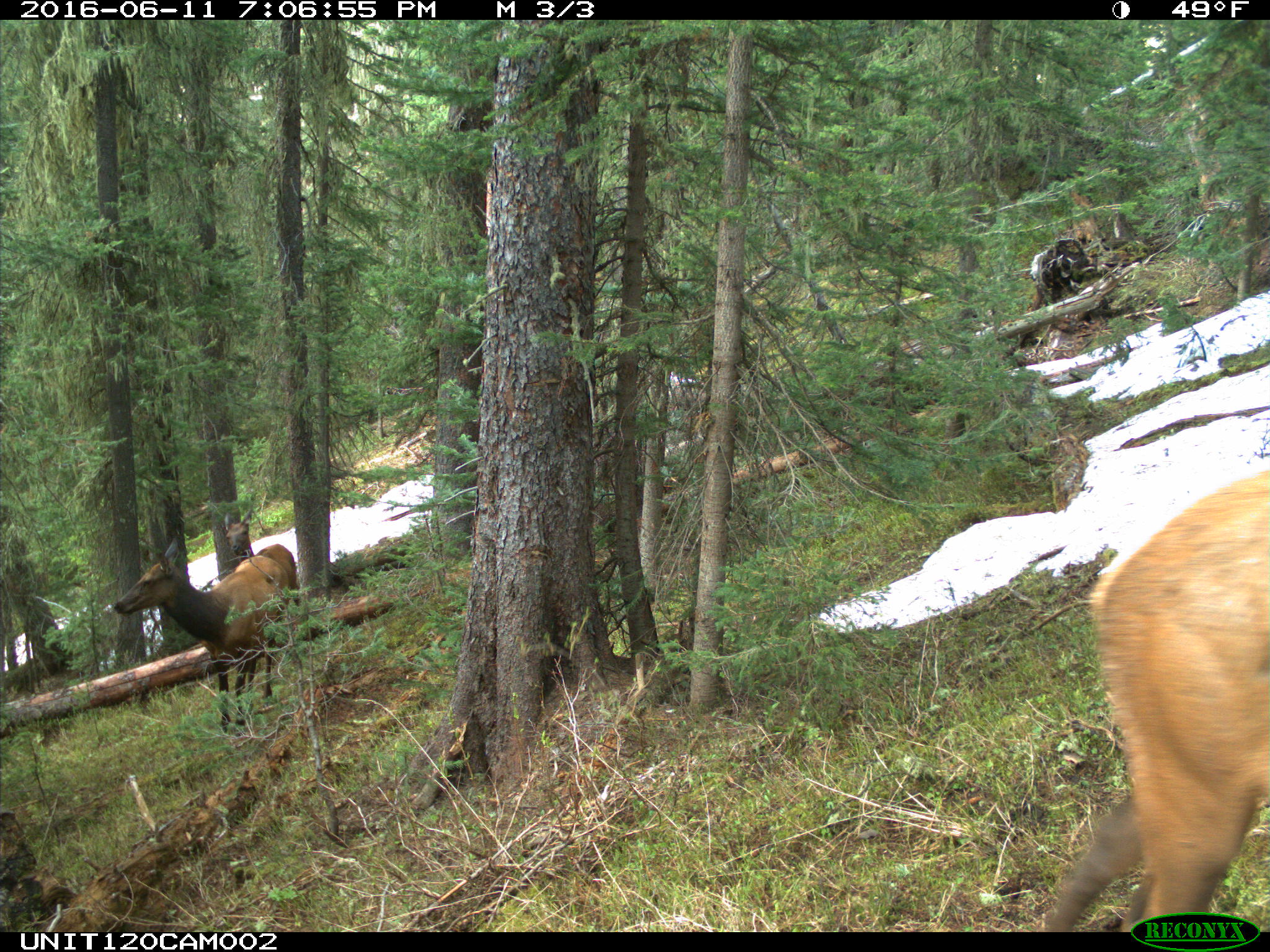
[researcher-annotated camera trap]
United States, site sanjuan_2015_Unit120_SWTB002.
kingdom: Animalia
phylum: Chordata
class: Mammalia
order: Artiodactyla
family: Cervidae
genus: Cervus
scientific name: Cervus elaphus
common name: red deer